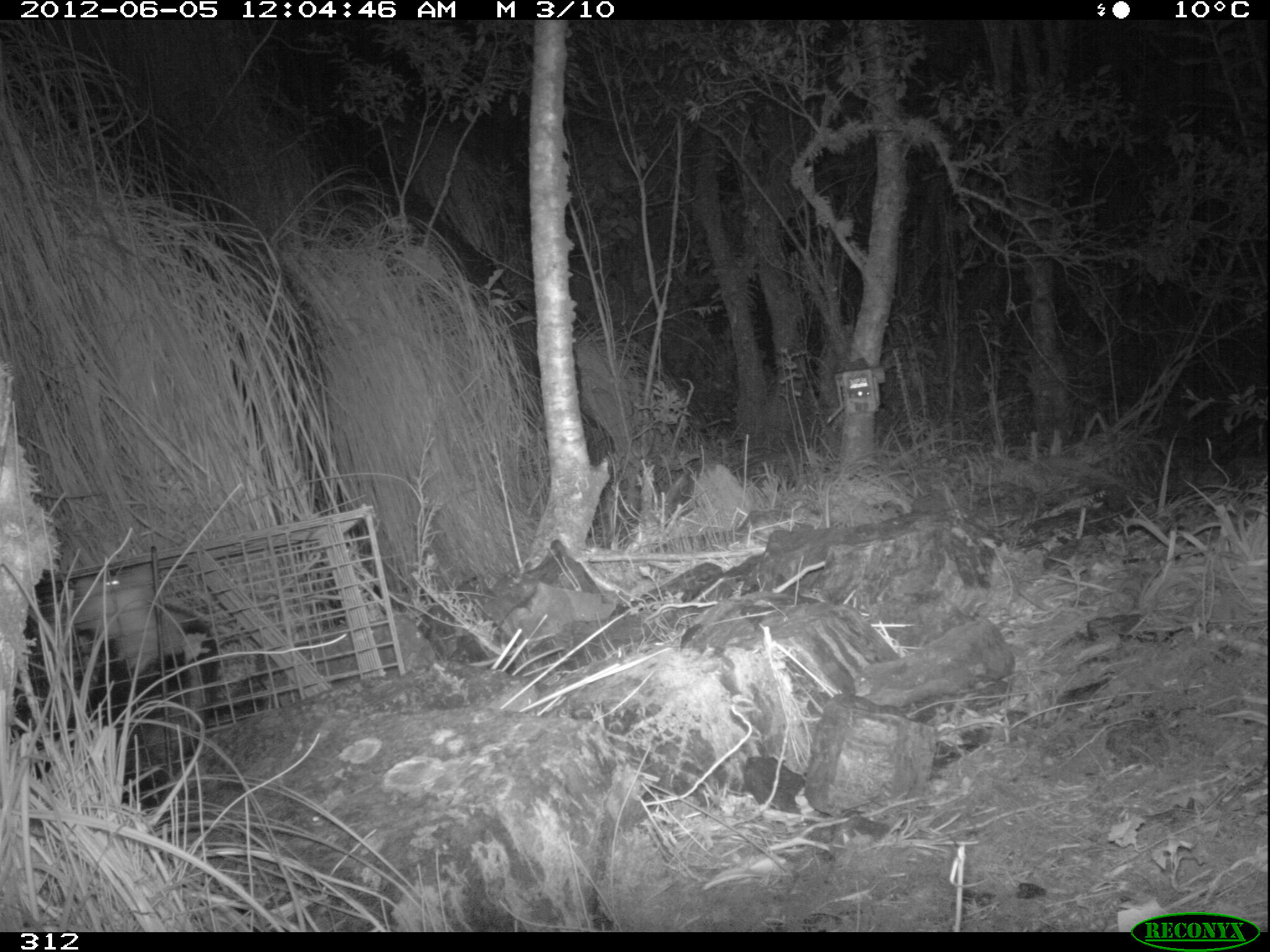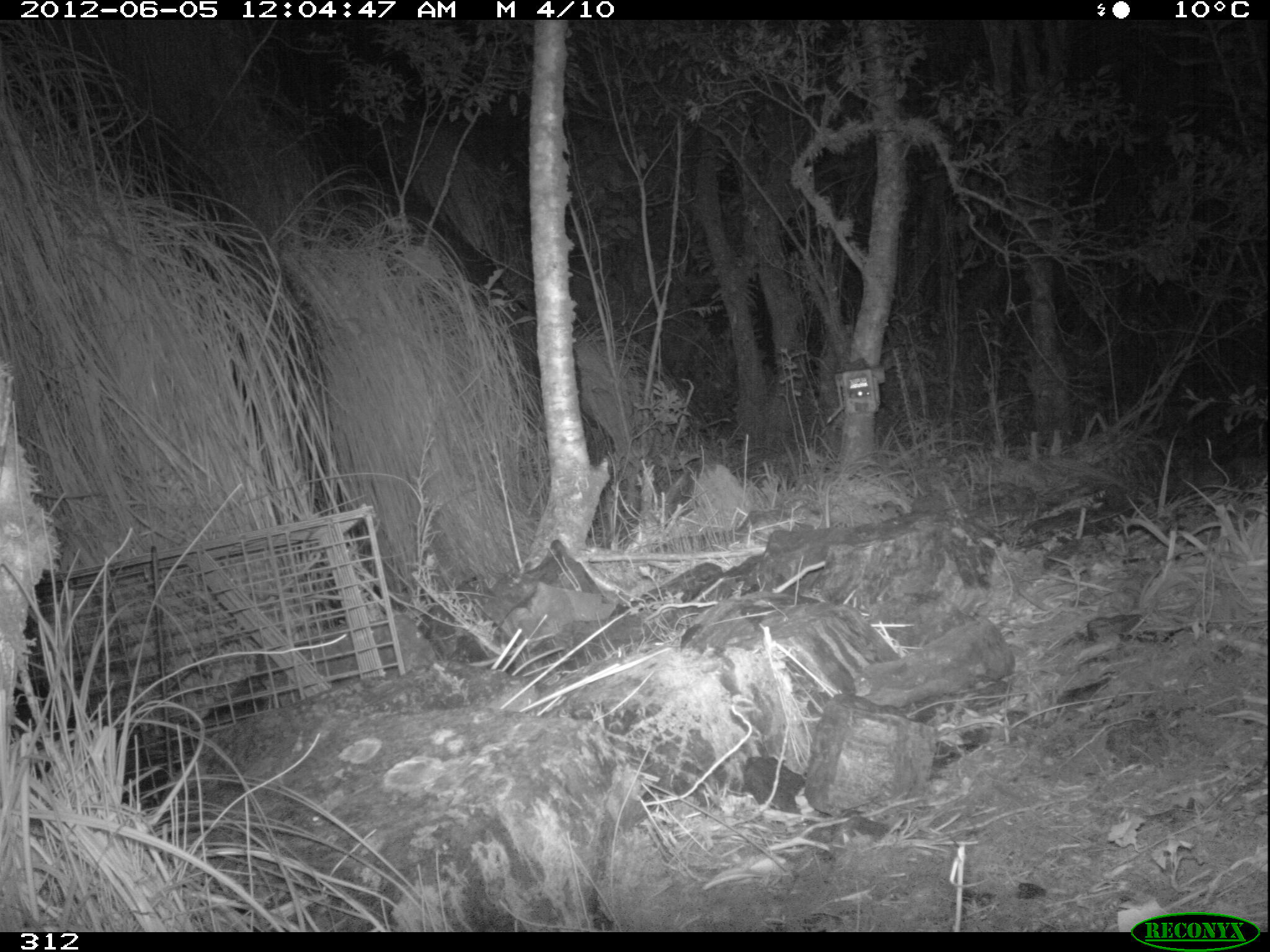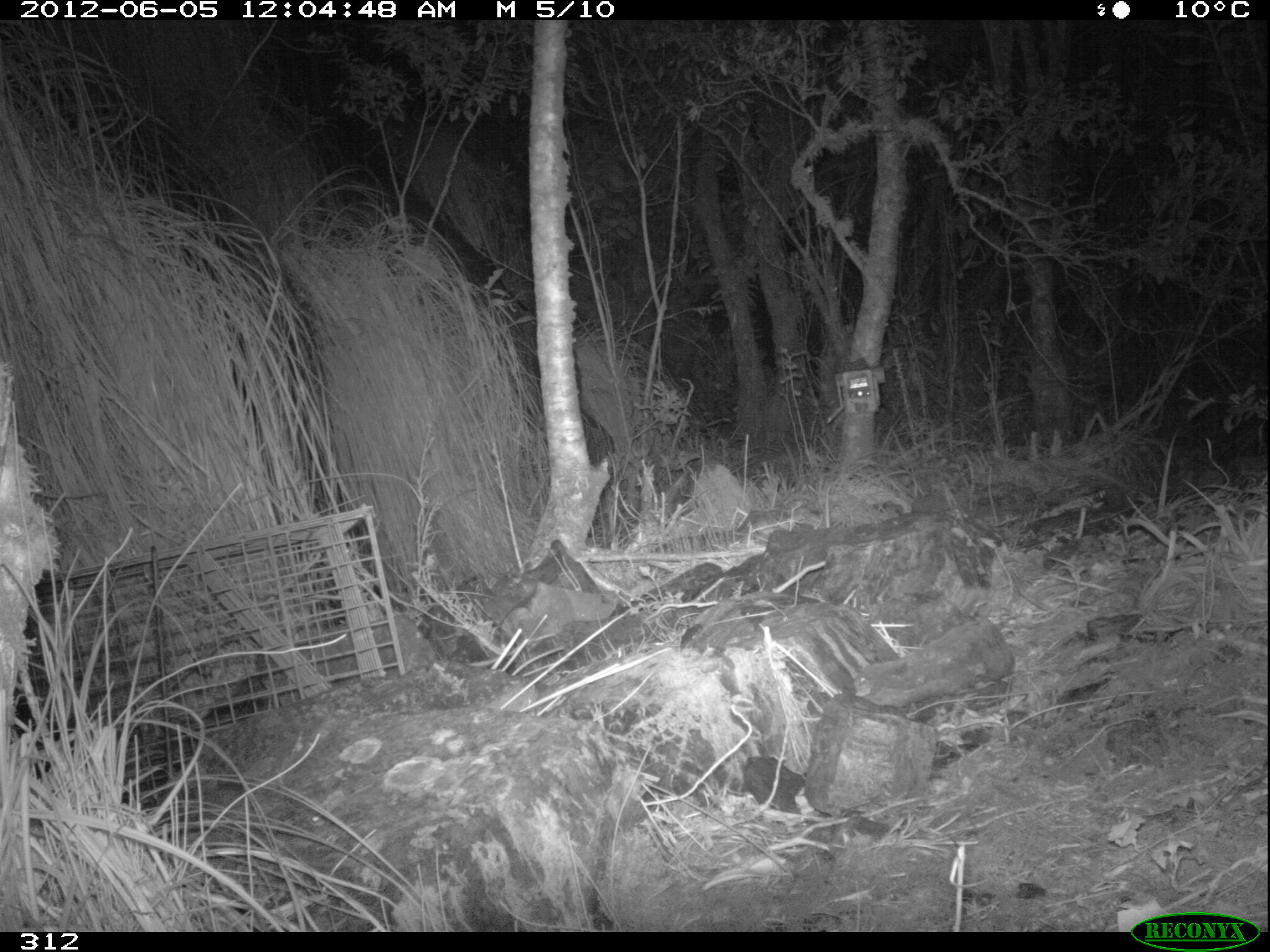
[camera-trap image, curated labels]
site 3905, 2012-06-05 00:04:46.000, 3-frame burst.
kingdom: Animalia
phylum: Chordata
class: Mammalia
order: Didelphimorphia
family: Didelphidae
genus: Didelphis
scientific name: Didelphis pernigra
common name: andean white-eared opossum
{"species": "Didelphis pernigra (andean white-eared opossum)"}